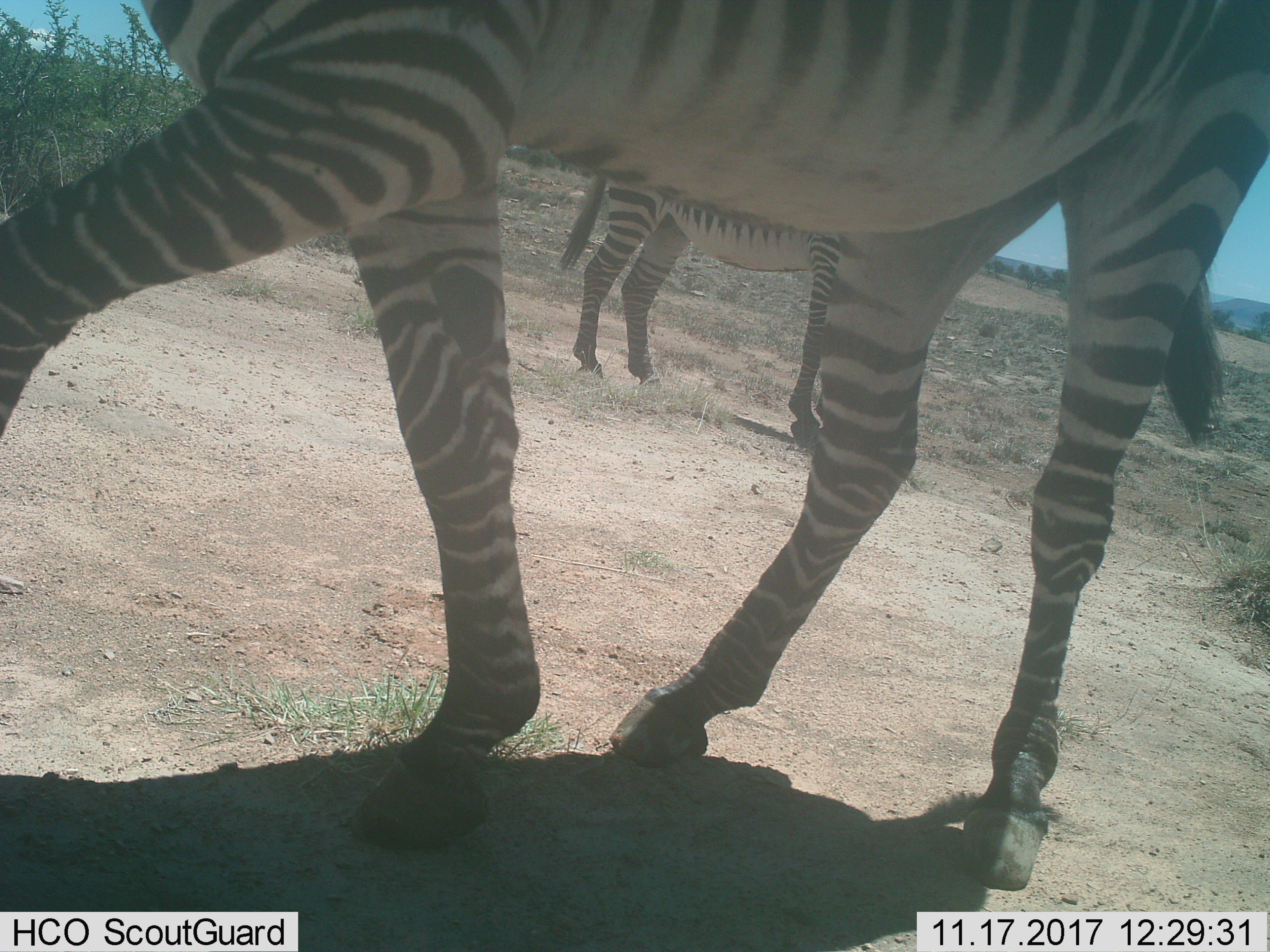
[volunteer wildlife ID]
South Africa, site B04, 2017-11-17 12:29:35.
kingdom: Animalia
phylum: Chordata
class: Mammalia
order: Perissodactyla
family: Equidae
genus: Equus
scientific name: Equus zebra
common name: mountain zebra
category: zebramountain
Zebramountain (mountain zebra) (Equus zebra), count 2. Behavior (volunteer vote fractions): standing 62%, resting 0%, moving 75%, interacting 0%. Young present (vote fraction): 0%. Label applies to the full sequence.